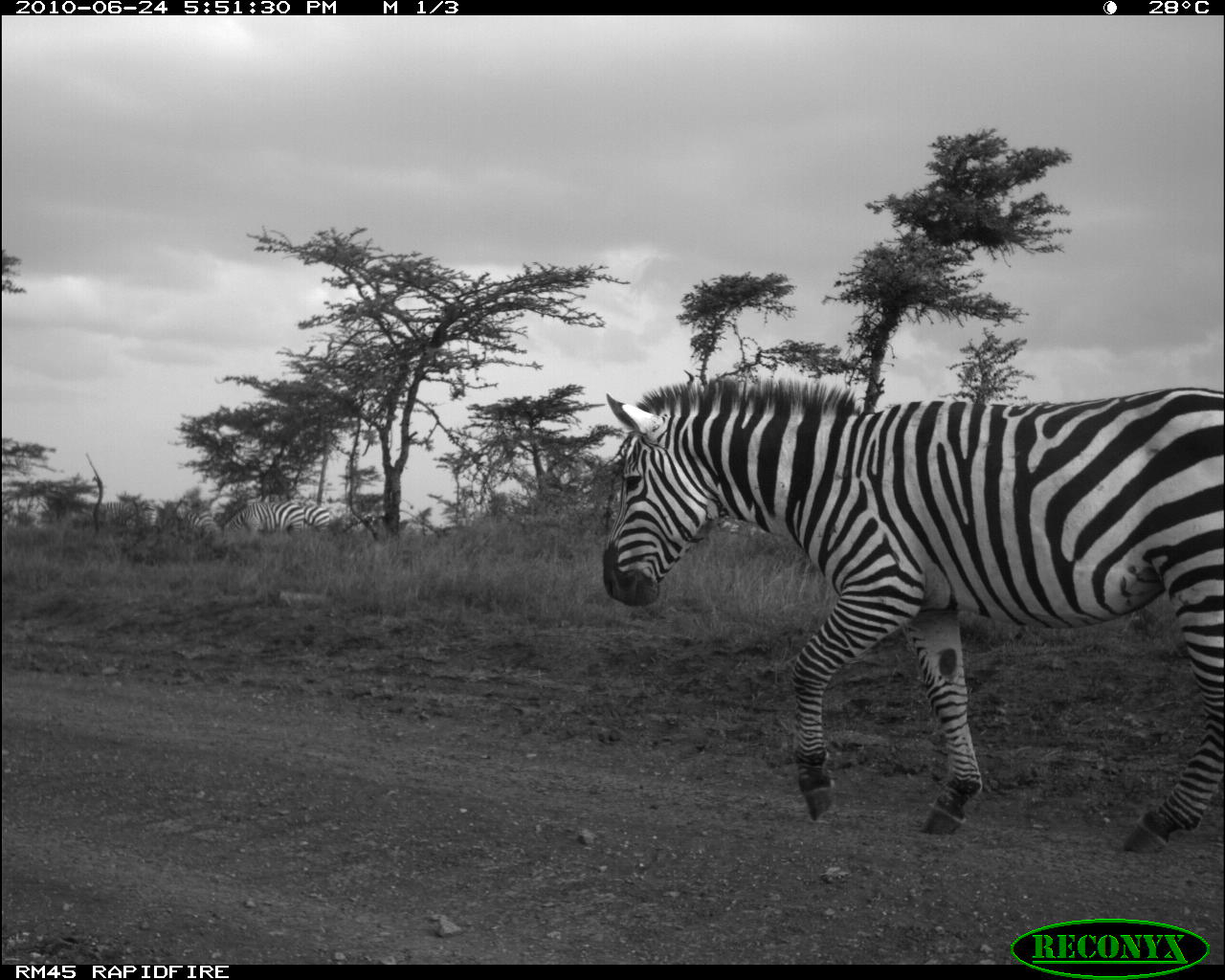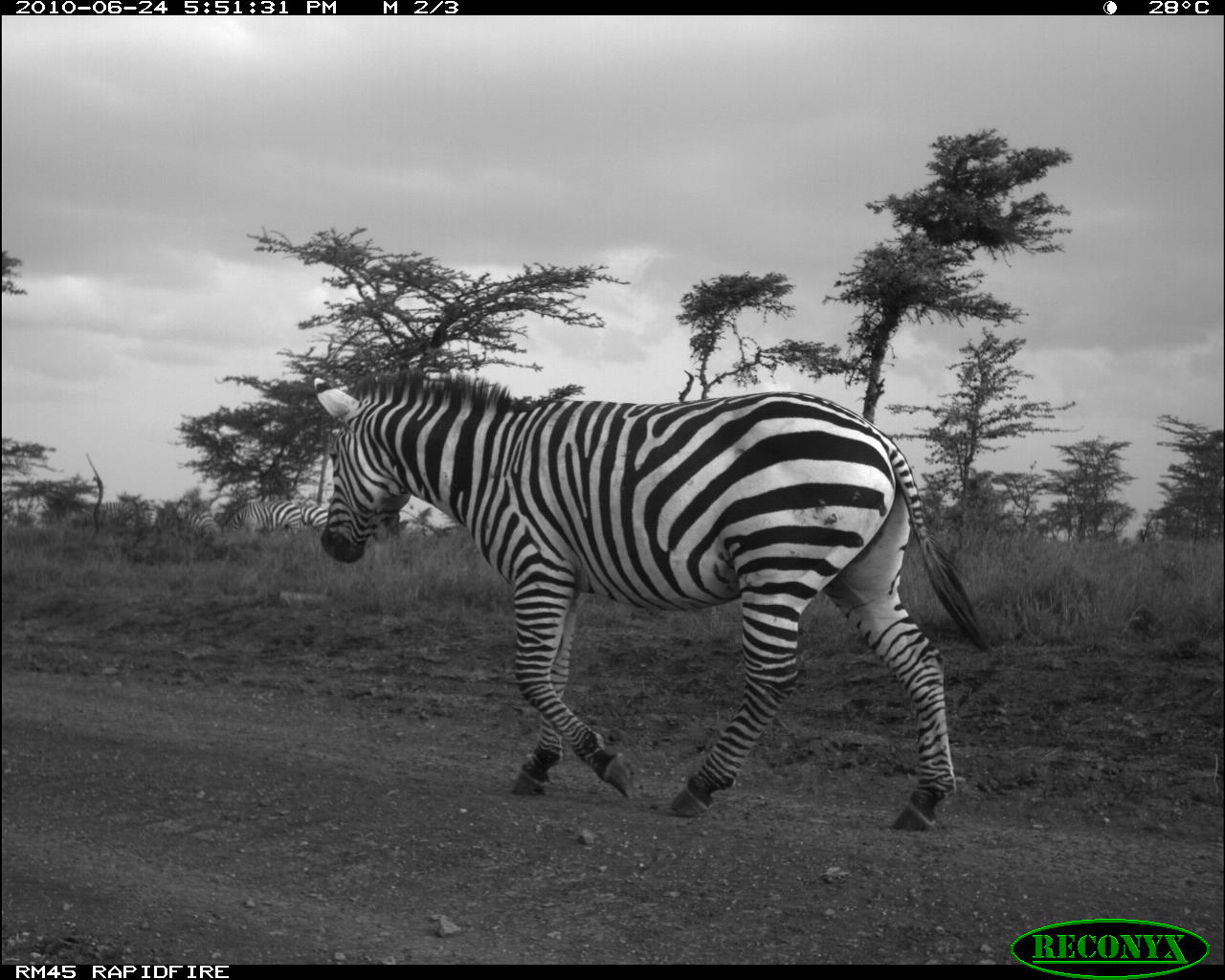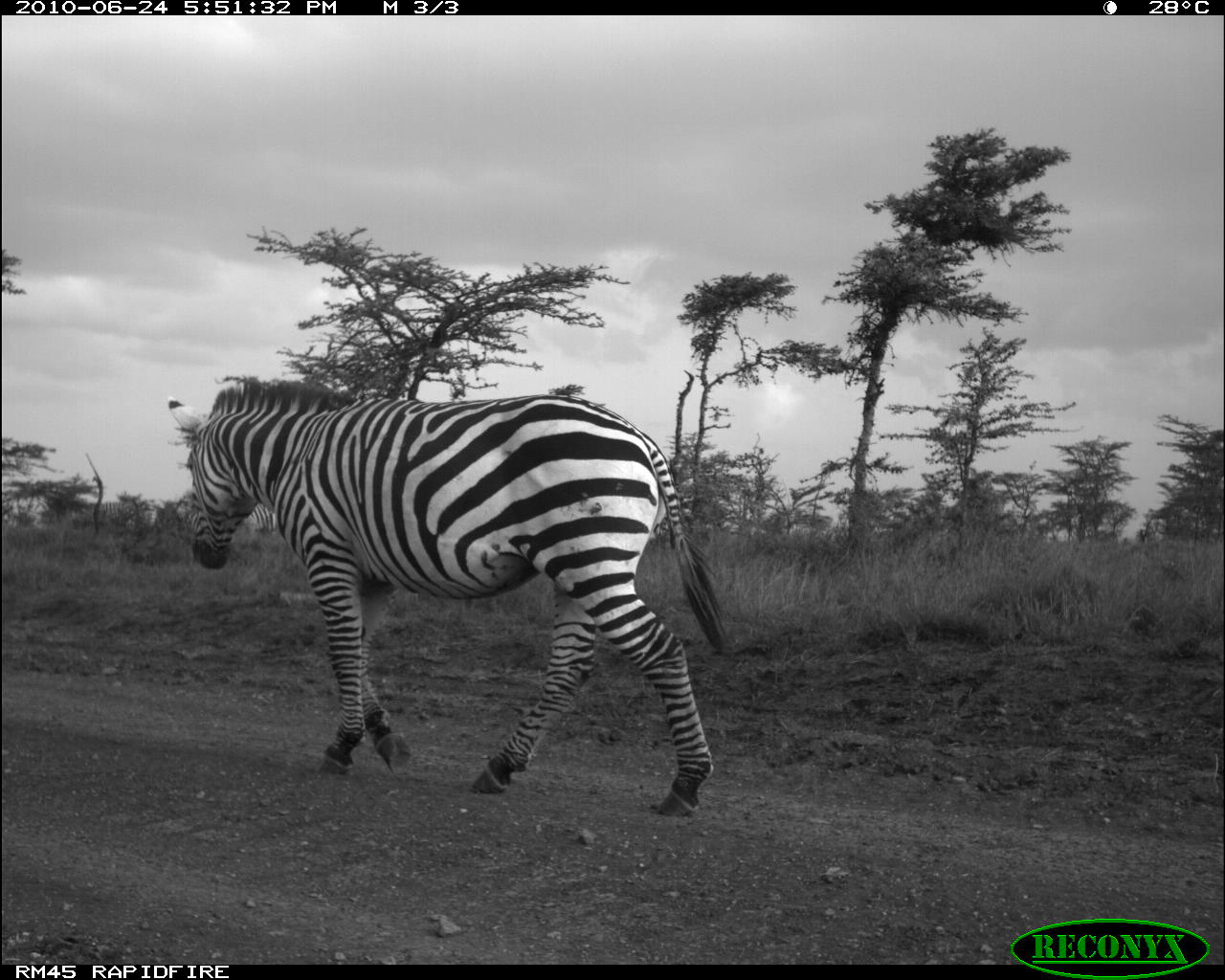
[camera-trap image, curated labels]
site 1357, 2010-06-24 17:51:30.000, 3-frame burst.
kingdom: Animalia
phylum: Chordata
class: Mammalia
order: Perissodactyla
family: Equidae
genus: Equus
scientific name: Equus quagga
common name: plains zebra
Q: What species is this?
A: Equus quagga (plains zebra).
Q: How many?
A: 4.